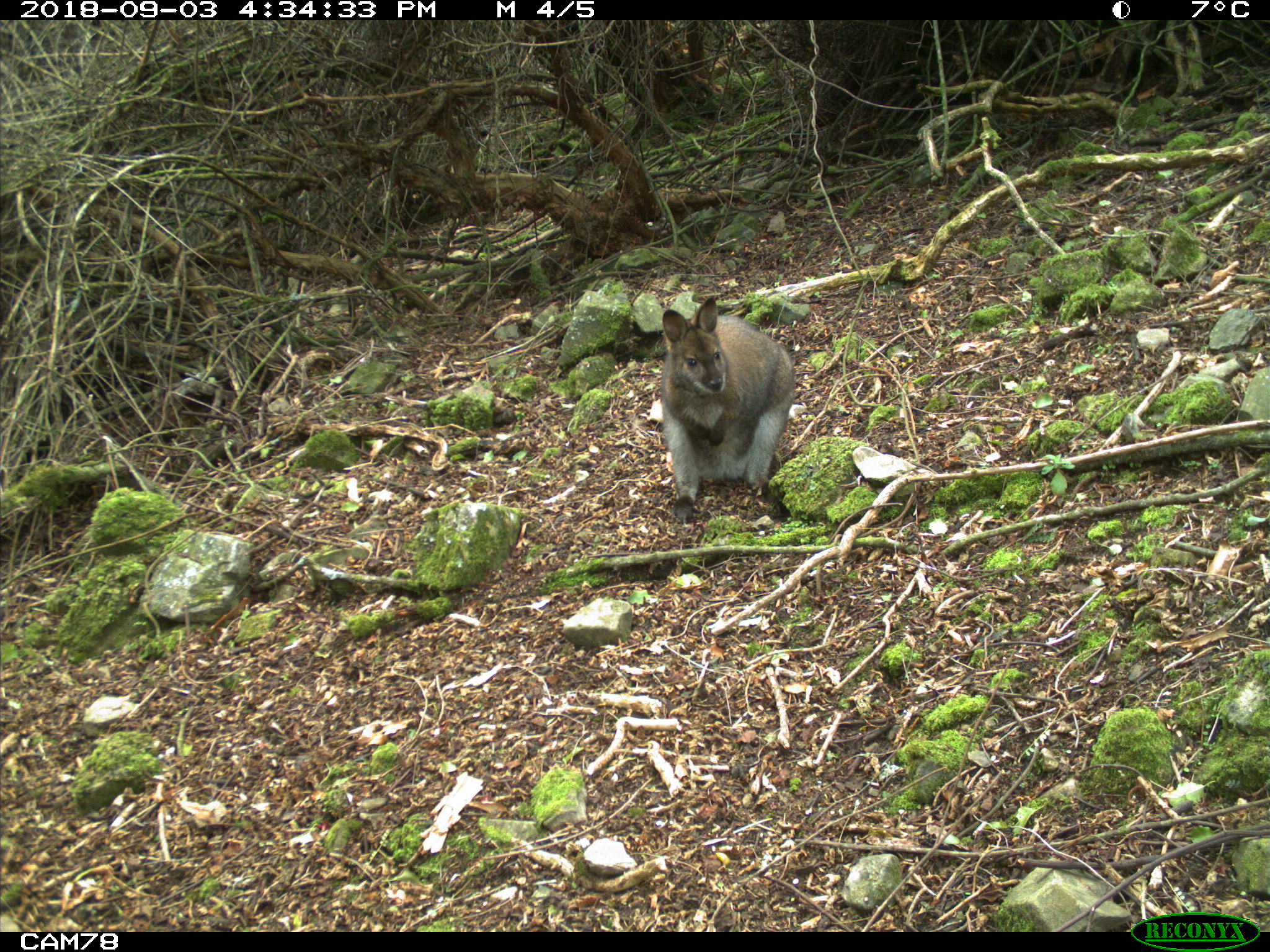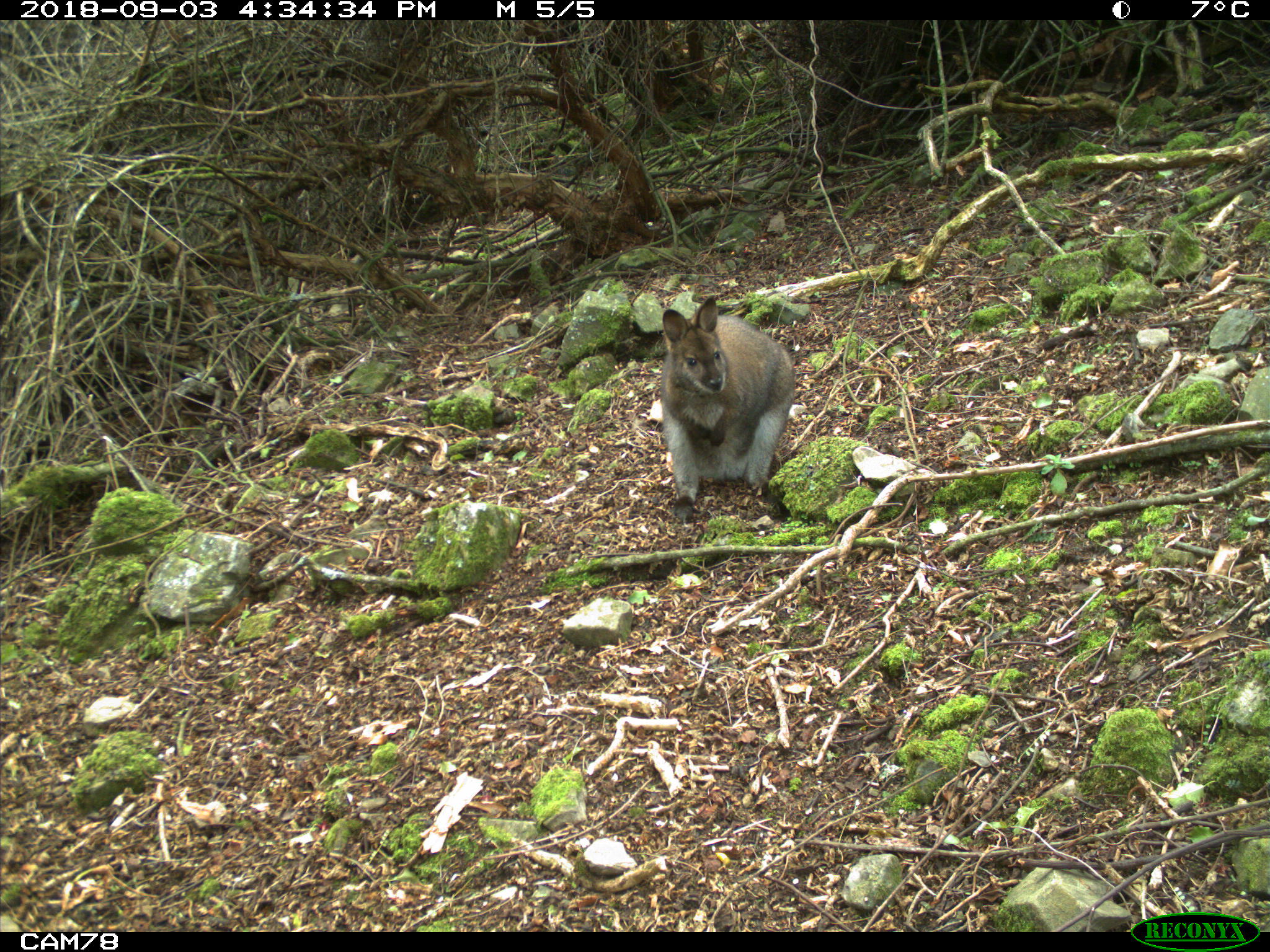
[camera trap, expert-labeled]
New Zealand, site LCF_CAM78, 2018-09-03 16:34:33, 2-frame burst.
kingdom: Animalia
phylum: Chordata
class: Mammalia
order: Diprotodontia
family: Macropodidae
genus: Notamacropus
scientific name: Notamacropus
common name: wallaby